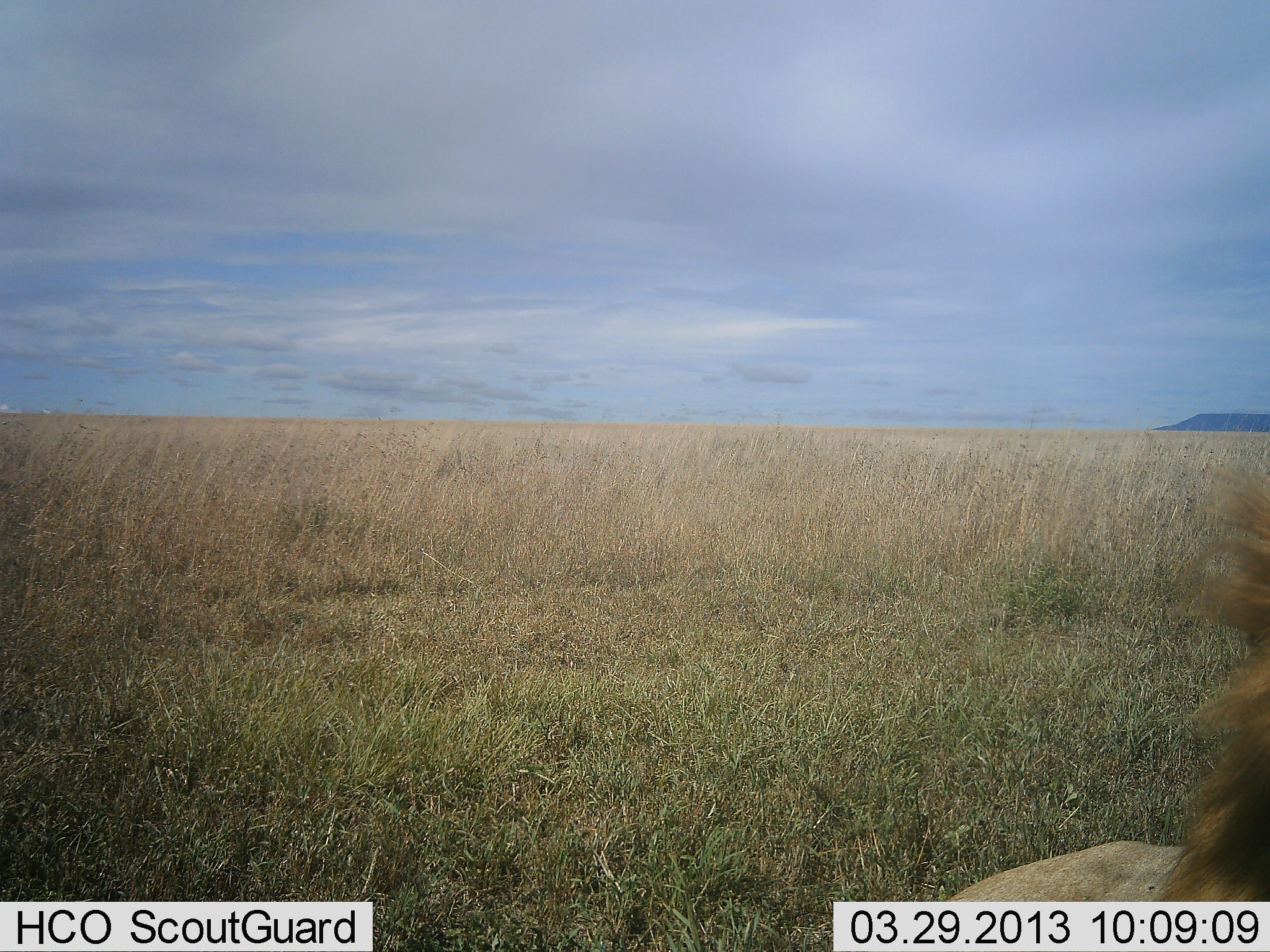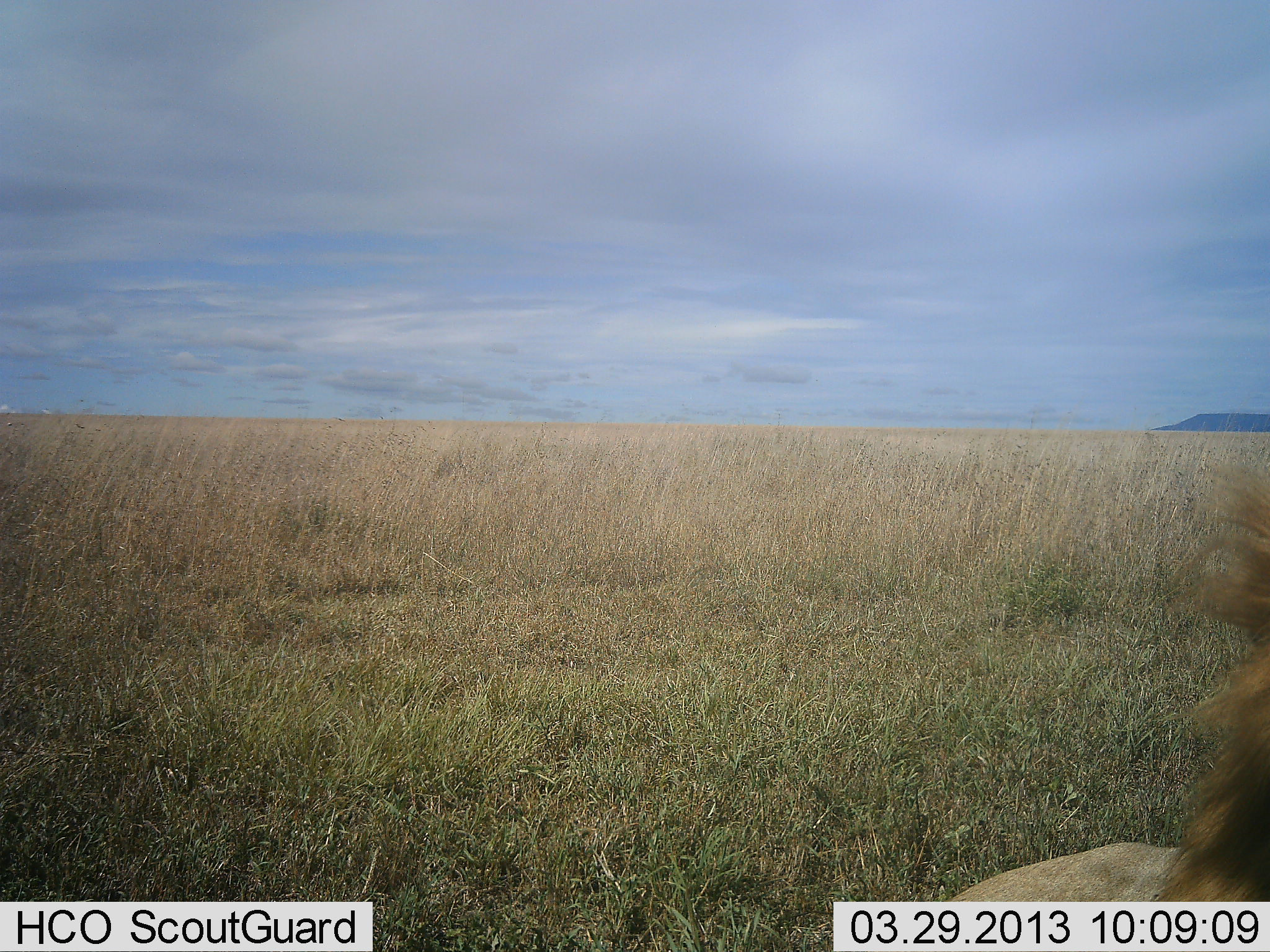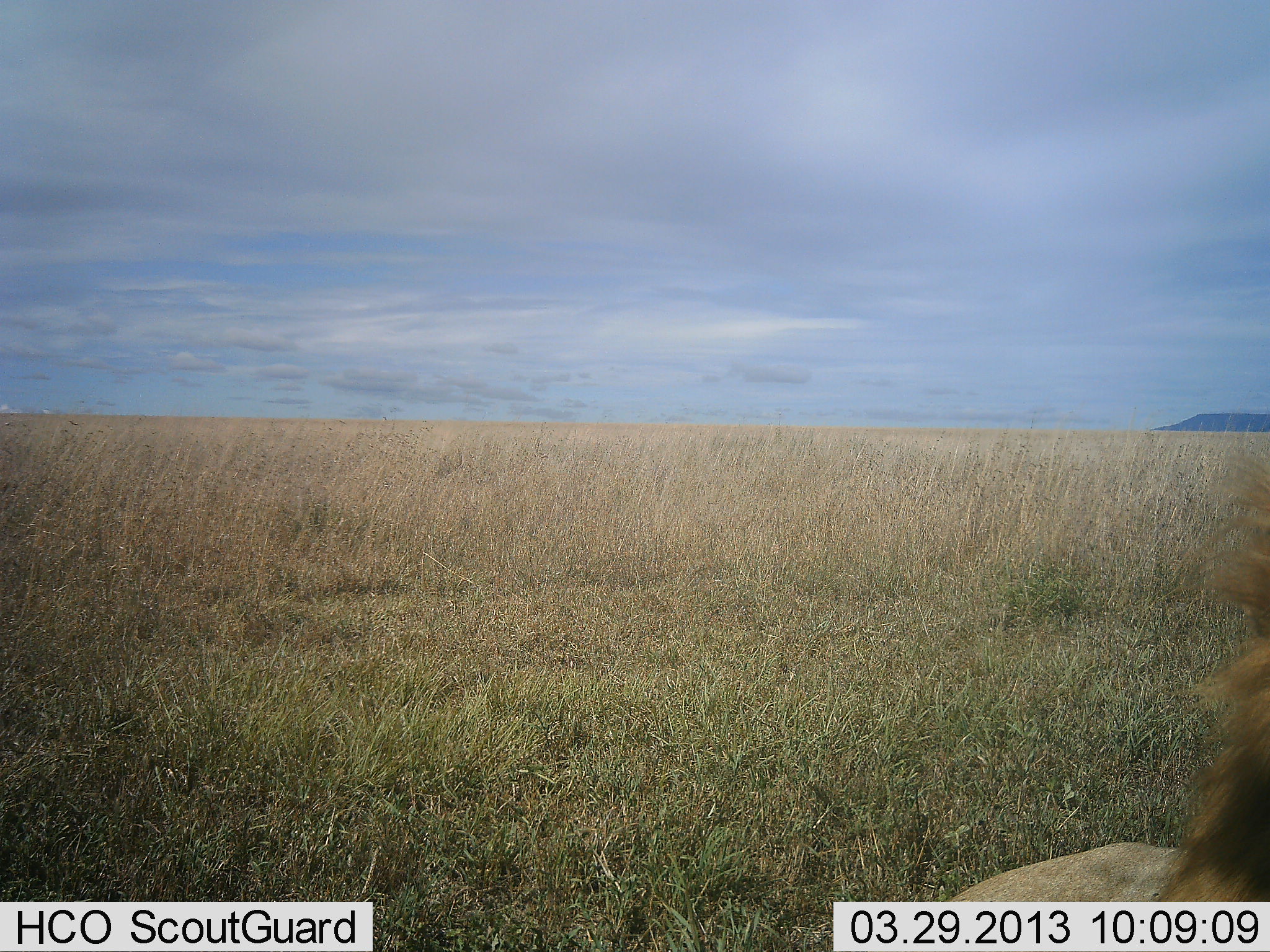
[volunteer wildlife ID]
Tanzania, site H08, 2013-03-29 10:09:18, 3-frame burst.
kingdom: Animalia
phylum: Chordata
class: Mammalia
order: Carnivora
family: Felidae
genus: Panthera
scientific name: Panthera leo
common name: lion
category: lionmale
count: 1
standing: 14%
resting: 86%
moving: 5%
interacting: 0%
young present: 0%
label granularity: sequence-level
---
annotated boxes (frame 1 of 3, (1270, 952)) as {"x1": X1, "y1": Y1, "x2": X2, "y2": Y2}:
animal: {"x1": 943, "y1": 456, "x2": 1269, "y2": 902}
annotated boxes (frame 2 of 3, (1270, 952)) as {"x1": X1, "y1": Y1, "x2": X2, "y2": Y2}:
animal: {"x1": 943, "y1": 444, "x2": 1269, "y2": 903}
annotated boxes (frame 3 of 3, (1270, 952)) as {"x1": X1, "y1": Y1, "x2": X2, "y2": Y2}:
animal: {"x1": 943, "y1": 456, "x2": 1270, "y2": 902}